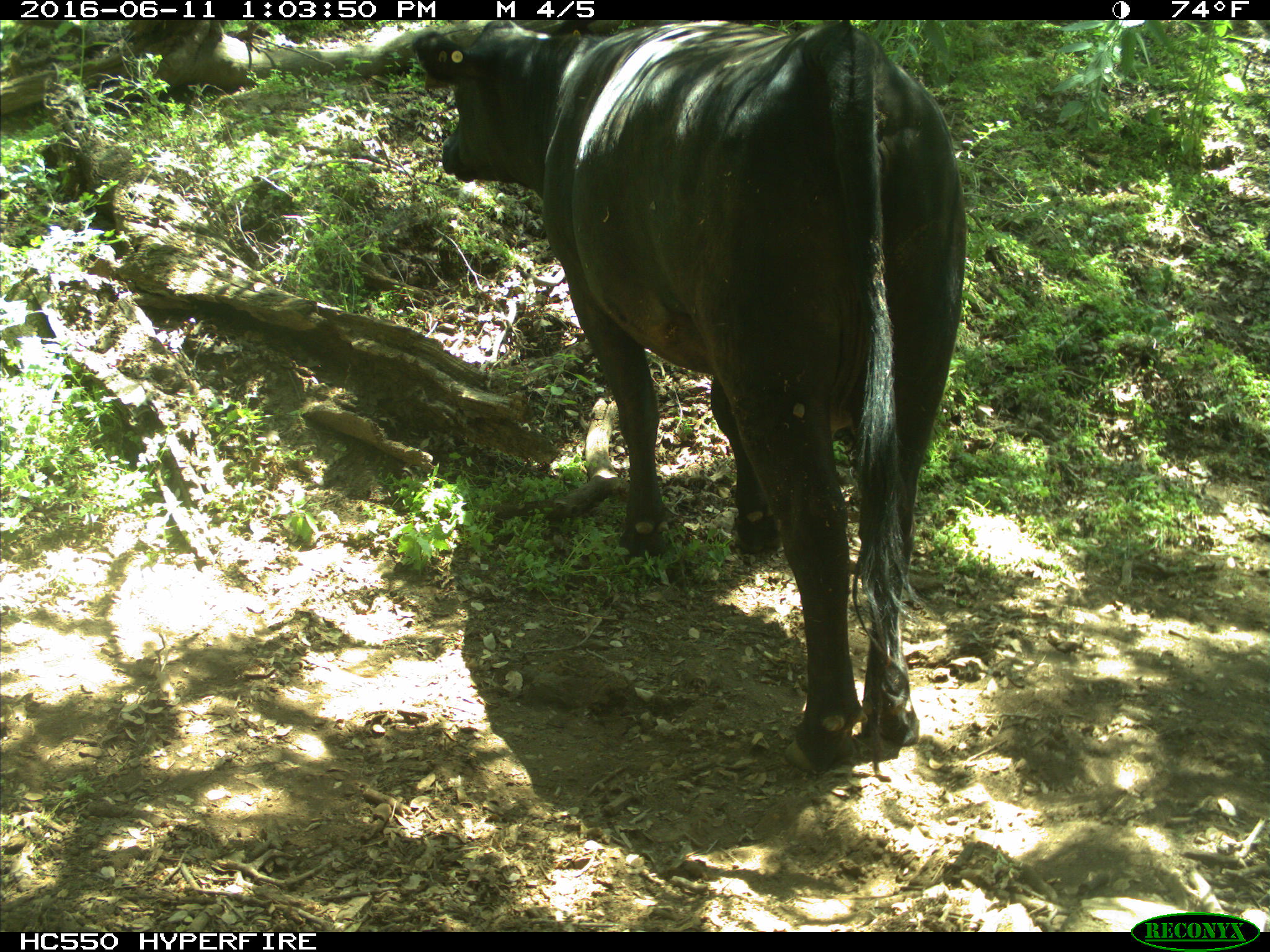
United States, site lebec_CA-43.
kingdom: Animalia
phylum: Chordata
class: Mammalia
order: Artiodactyla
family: Bovidae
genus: Bos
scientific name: Bos taurus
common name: domestic cow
Bos taurus (domestic cow).